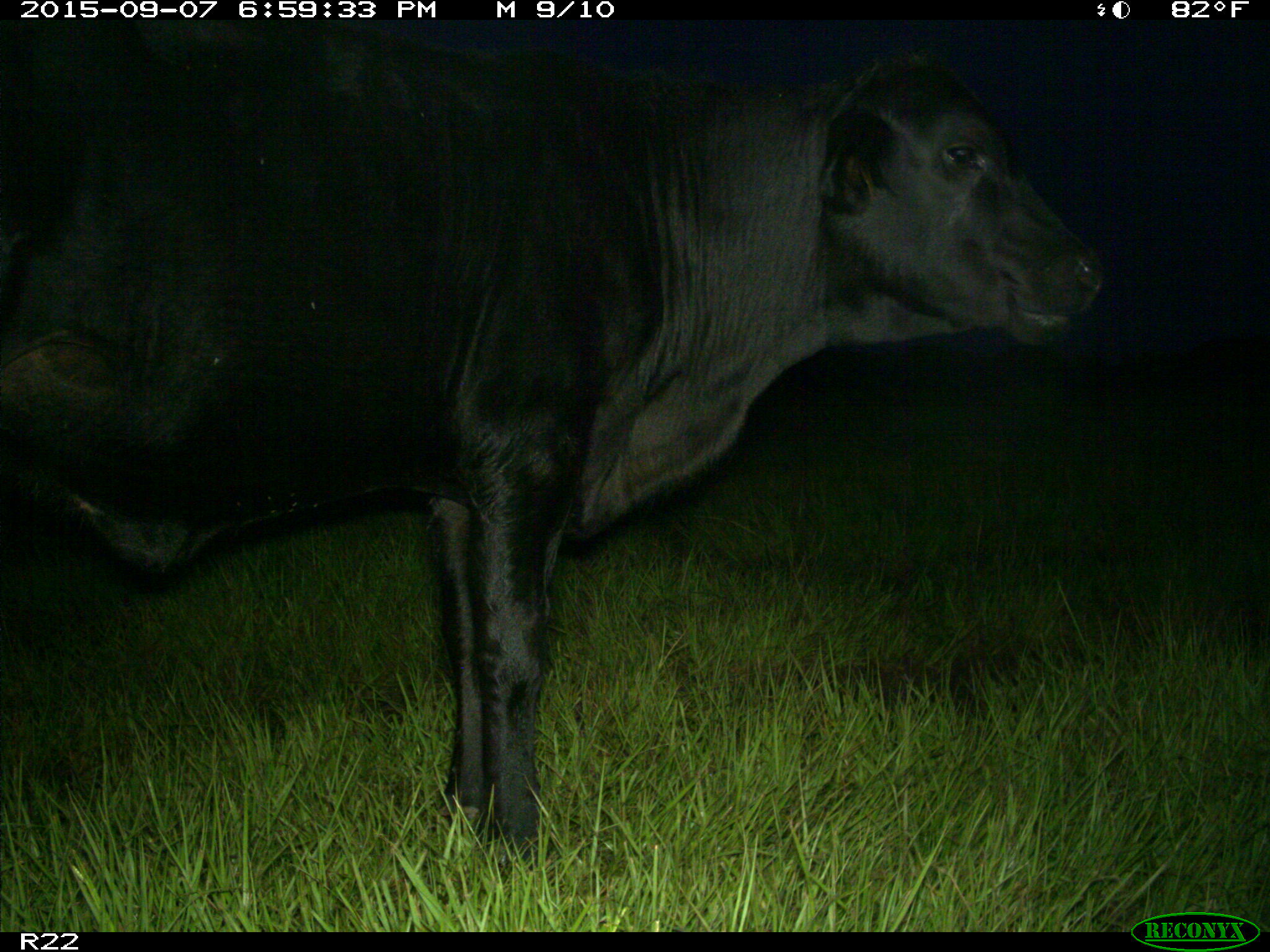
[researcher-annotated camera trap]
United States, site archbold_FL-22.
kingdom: Animalia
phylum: Chordata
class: Mammalia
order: Artiodactyla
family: Bovidae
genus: Bos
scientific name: Bos taurus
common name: domestic cow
Bos taurus (domestic cow).